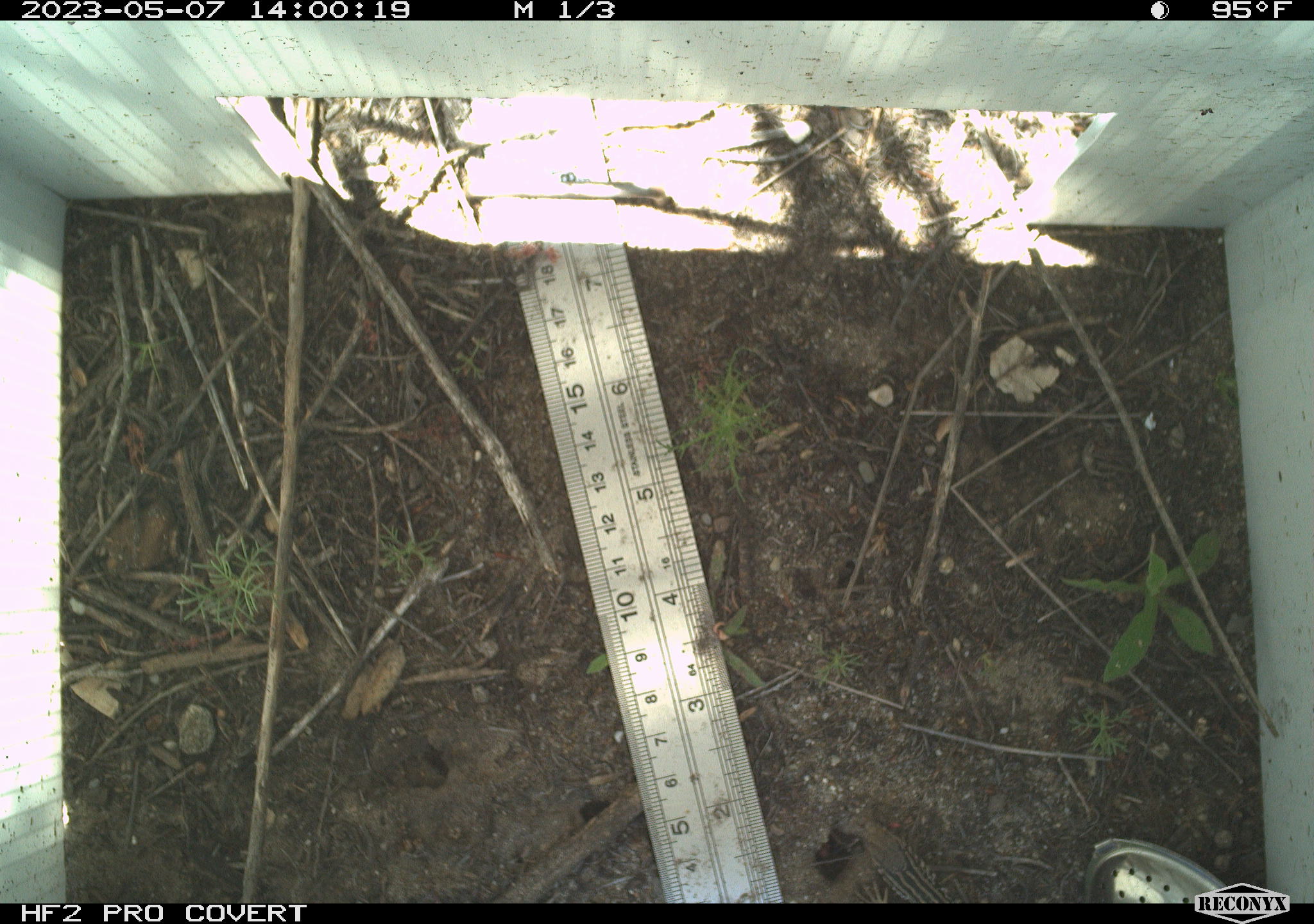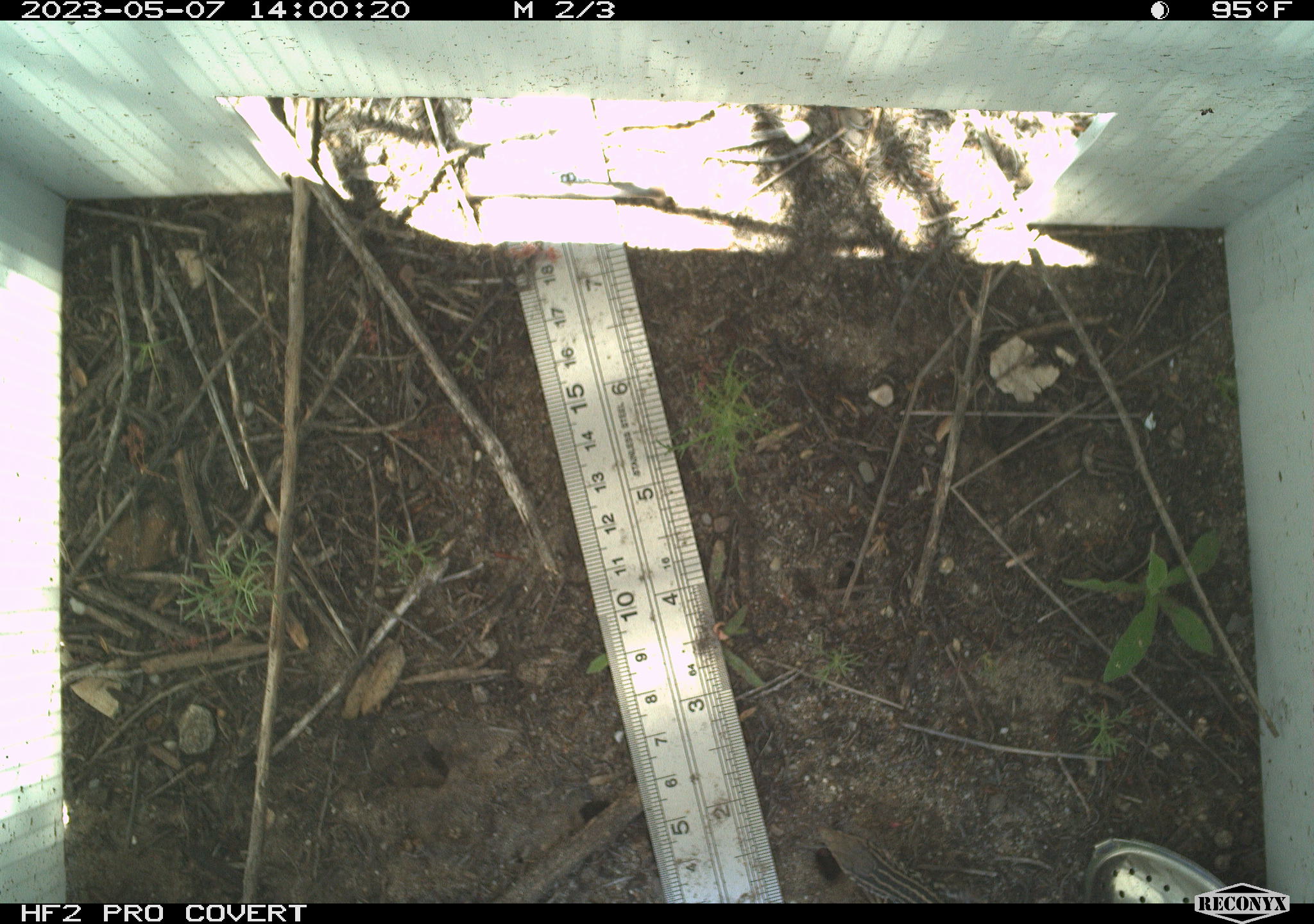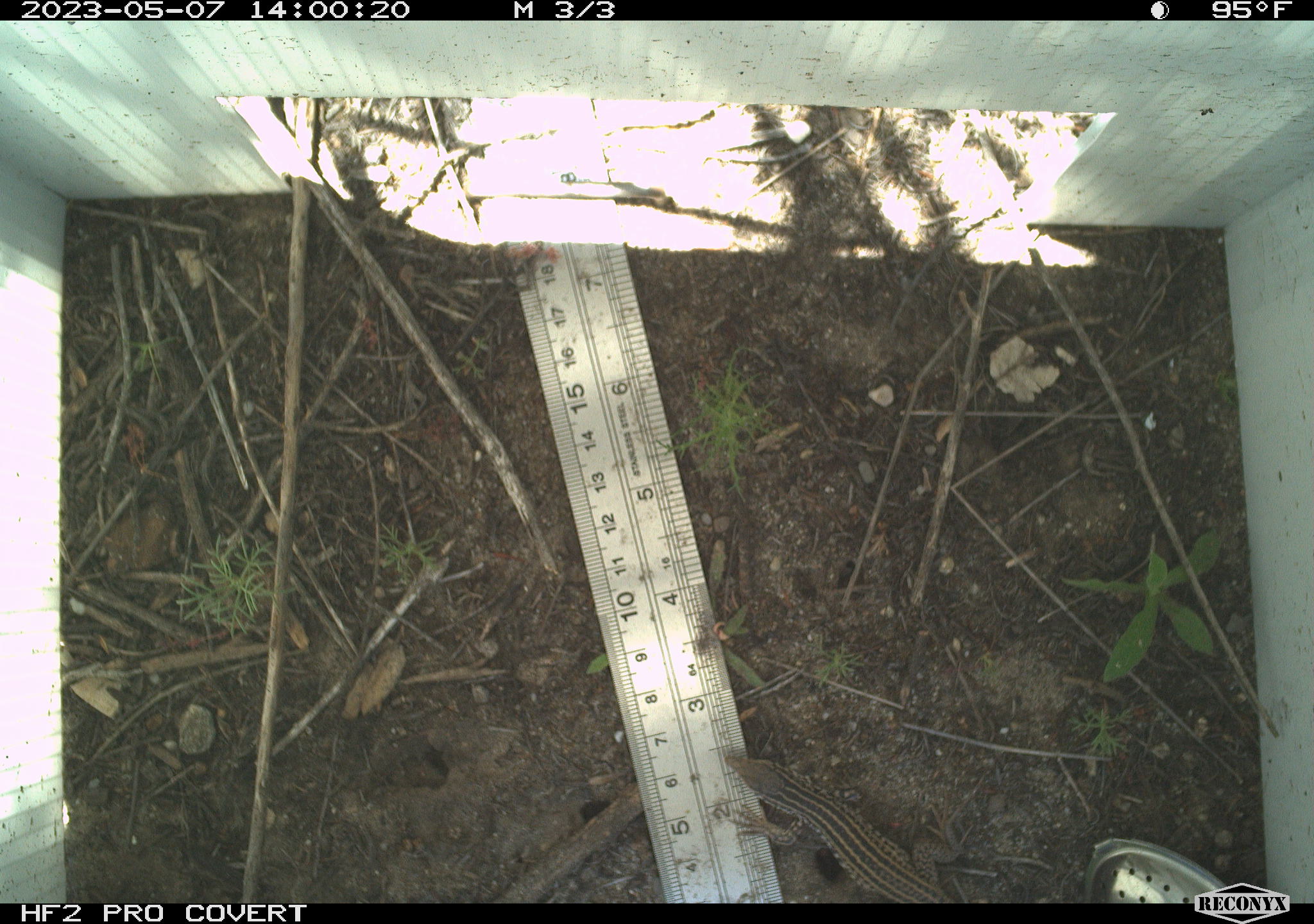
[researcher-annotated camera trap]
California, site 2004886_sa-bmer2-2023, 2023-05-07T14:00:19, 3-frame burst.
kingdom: Animalia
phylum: Chordata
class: Reptilia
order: Squamata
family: Teiidae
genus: Aspidoscelis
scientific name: Aspidoscelis tigris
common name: western whiptail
Western whiptail (Aspidoscelis tigris).